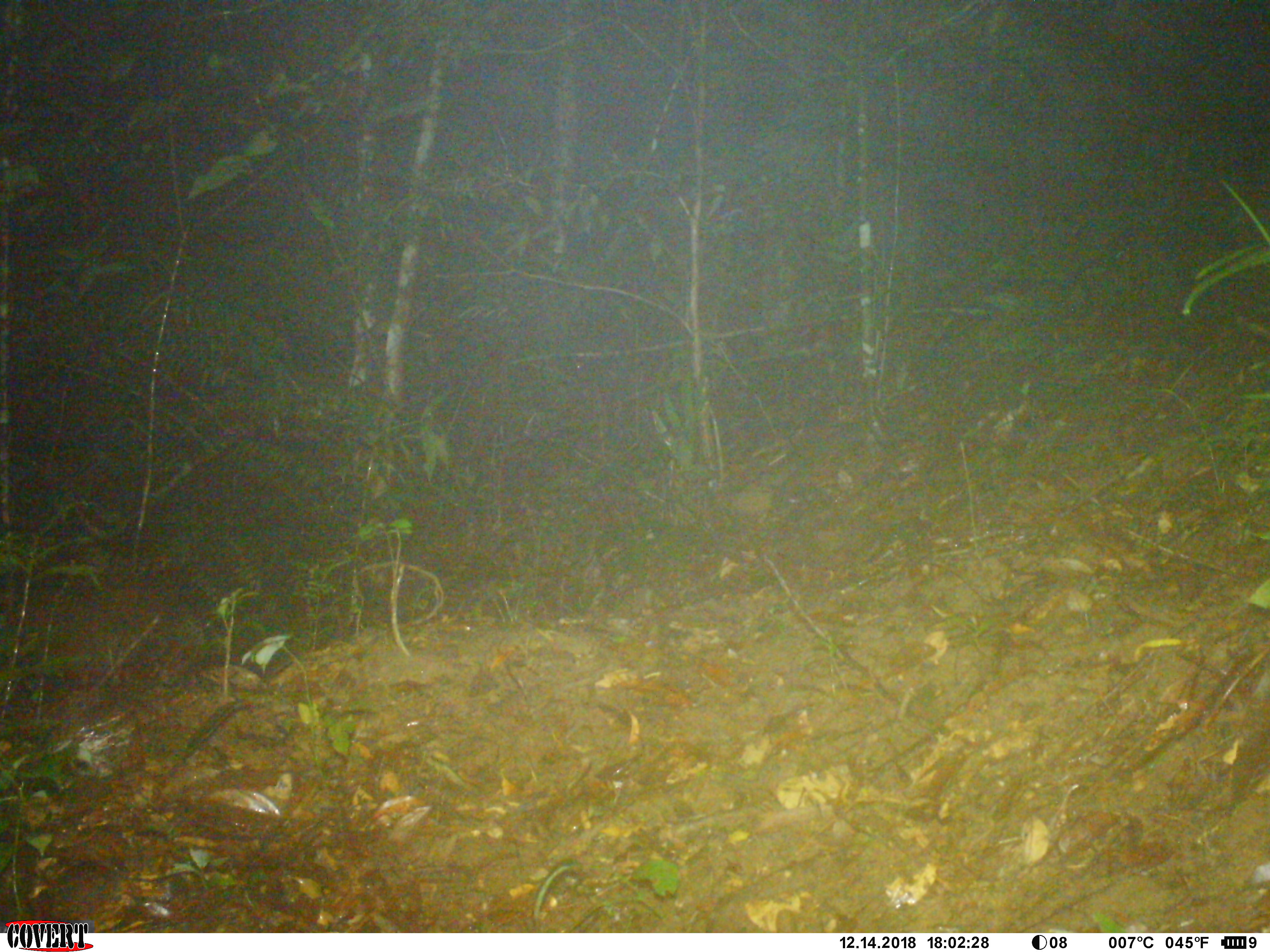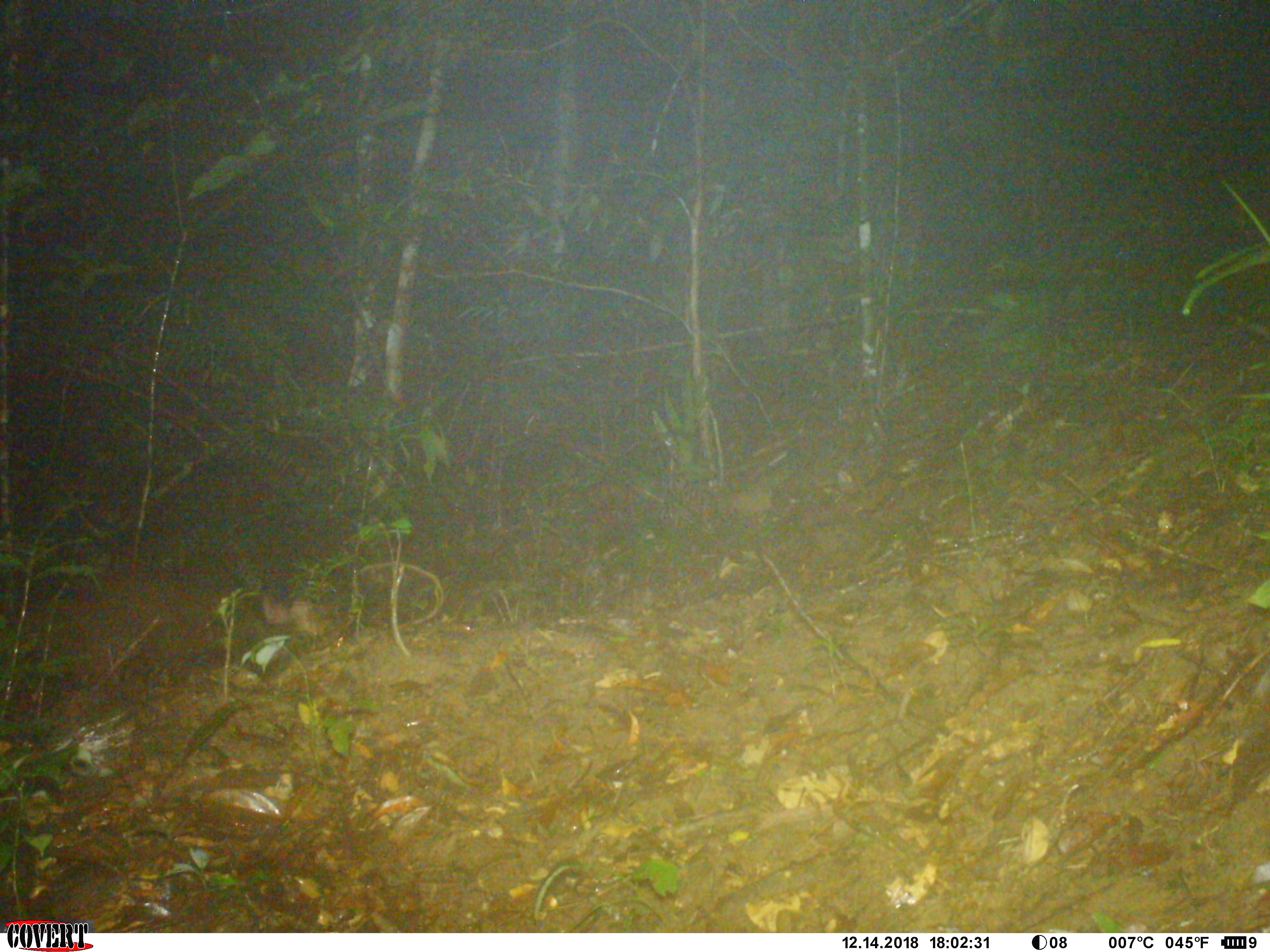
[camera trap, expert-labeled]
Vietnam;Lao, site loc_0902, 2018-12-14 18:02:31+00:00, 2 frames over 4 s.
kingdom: Animalia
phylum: Chordata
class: Mammalia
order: Artiodactyla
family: Cervidae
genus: Muntiacus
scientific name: Muntiacus rooseveltorum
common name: roosevelt's muntjac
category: roosevelts muntjac group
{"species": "roosevelts muntjac group (roosevelt's muntjac) (Muntiacus rooseveltorum)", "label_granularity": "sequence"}